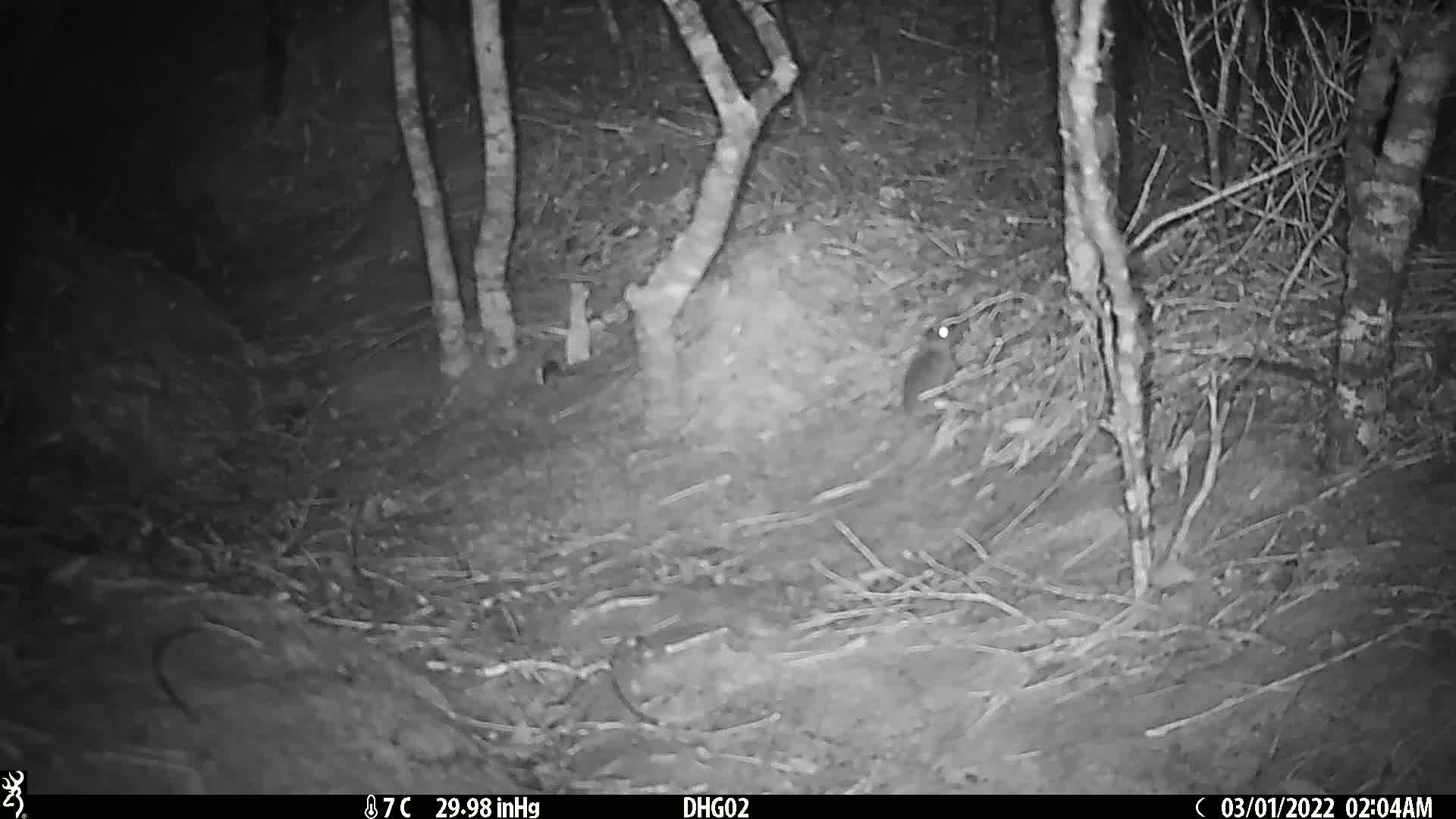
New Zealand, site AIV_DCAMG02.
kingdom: Animalia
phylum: Chordata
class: Mammalia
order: Rodentia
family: Muridae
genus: Mus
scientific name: Mus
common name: mouse